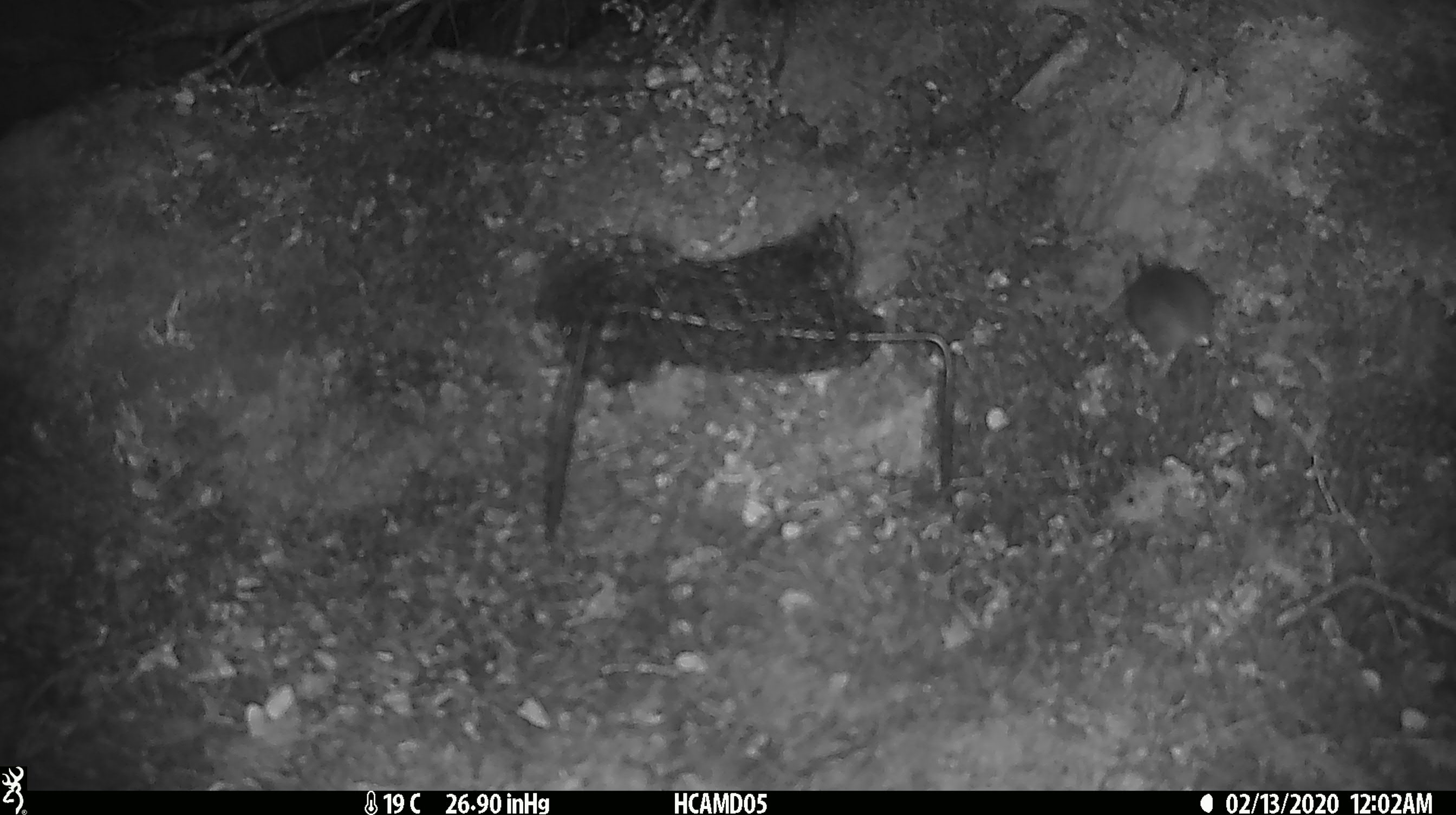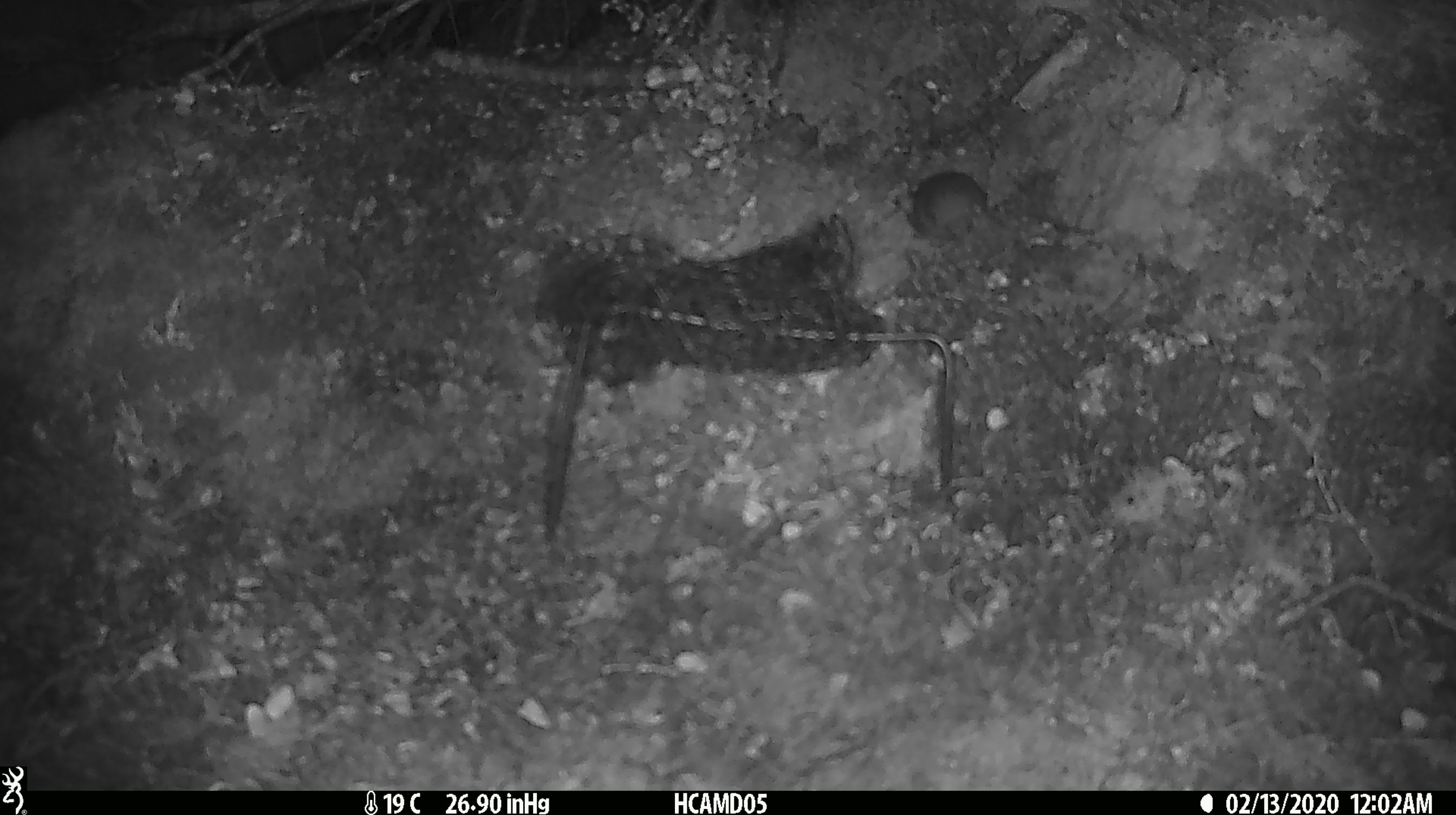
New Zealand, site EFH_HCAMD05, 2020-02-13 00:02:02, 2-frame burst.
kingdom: Animalia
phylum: Chordata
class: Mammalia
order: Rodentia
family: Muridae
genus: Mus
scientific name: Mus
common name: mouse